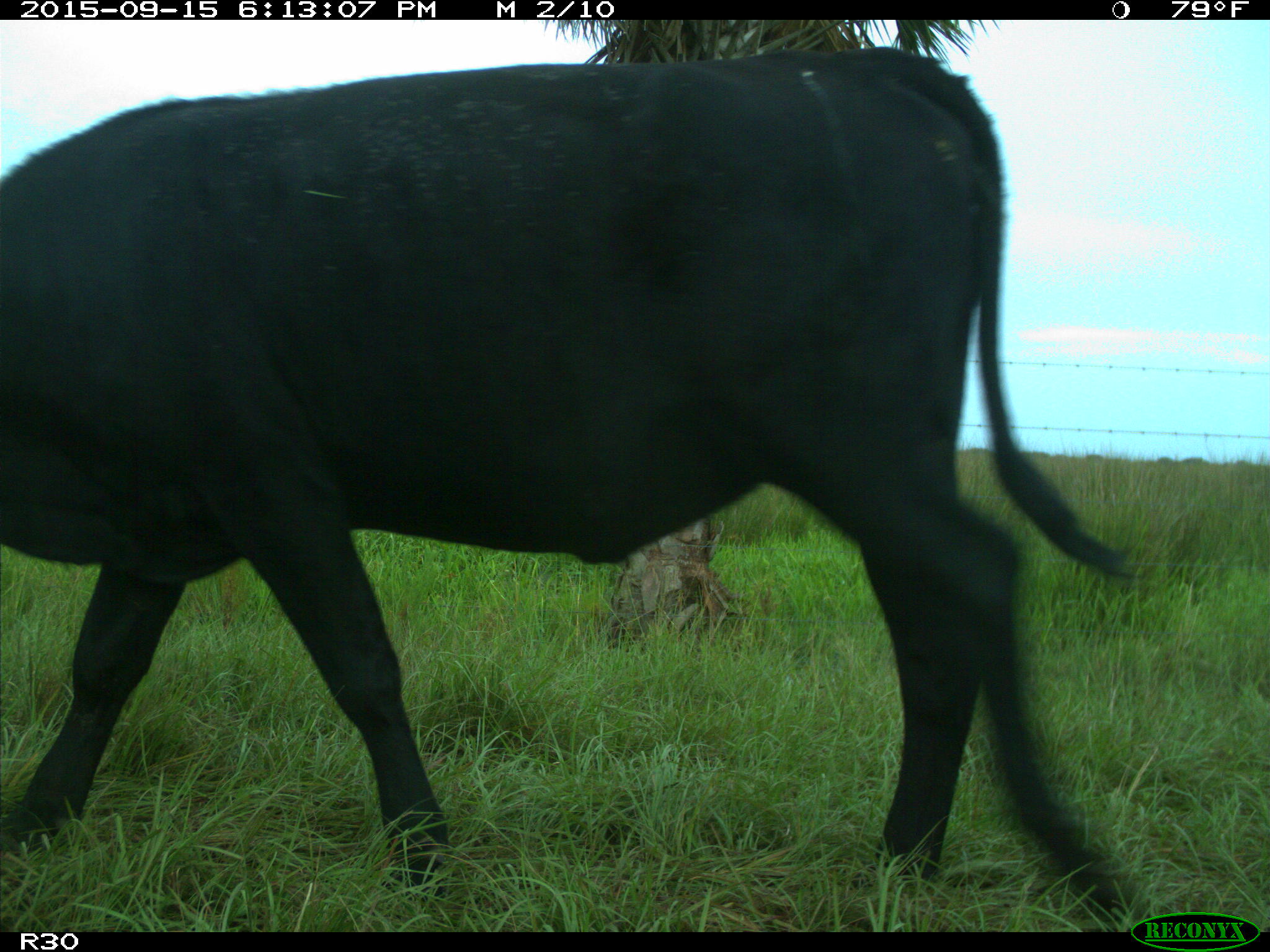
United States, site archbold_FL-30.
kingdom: Animalia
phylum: Chordata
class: Mammalia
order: Artiodactyla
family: Bovidae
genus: Bos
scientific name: Bos taurus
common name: domestic cow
Bos taurus (domestic cow).